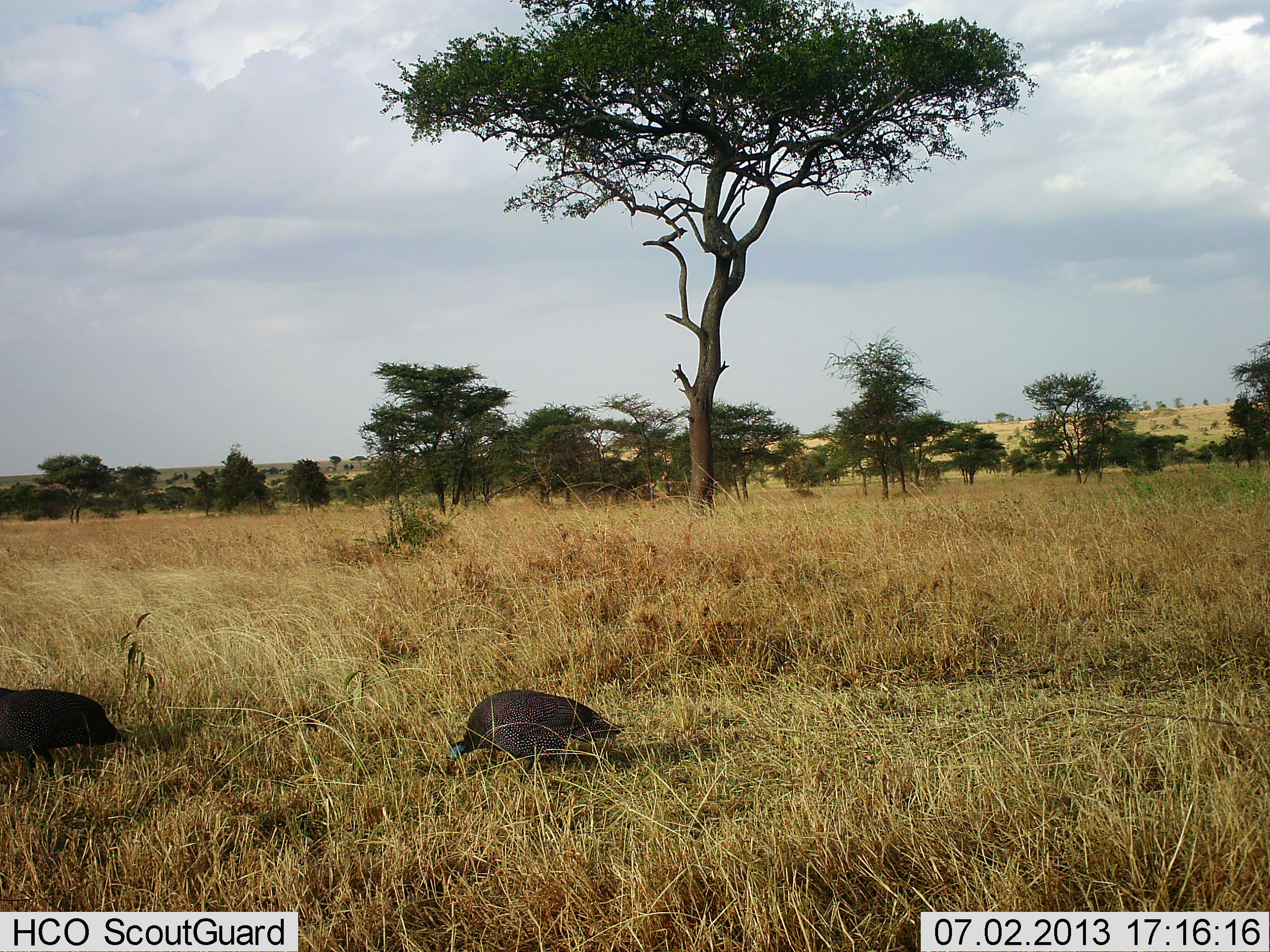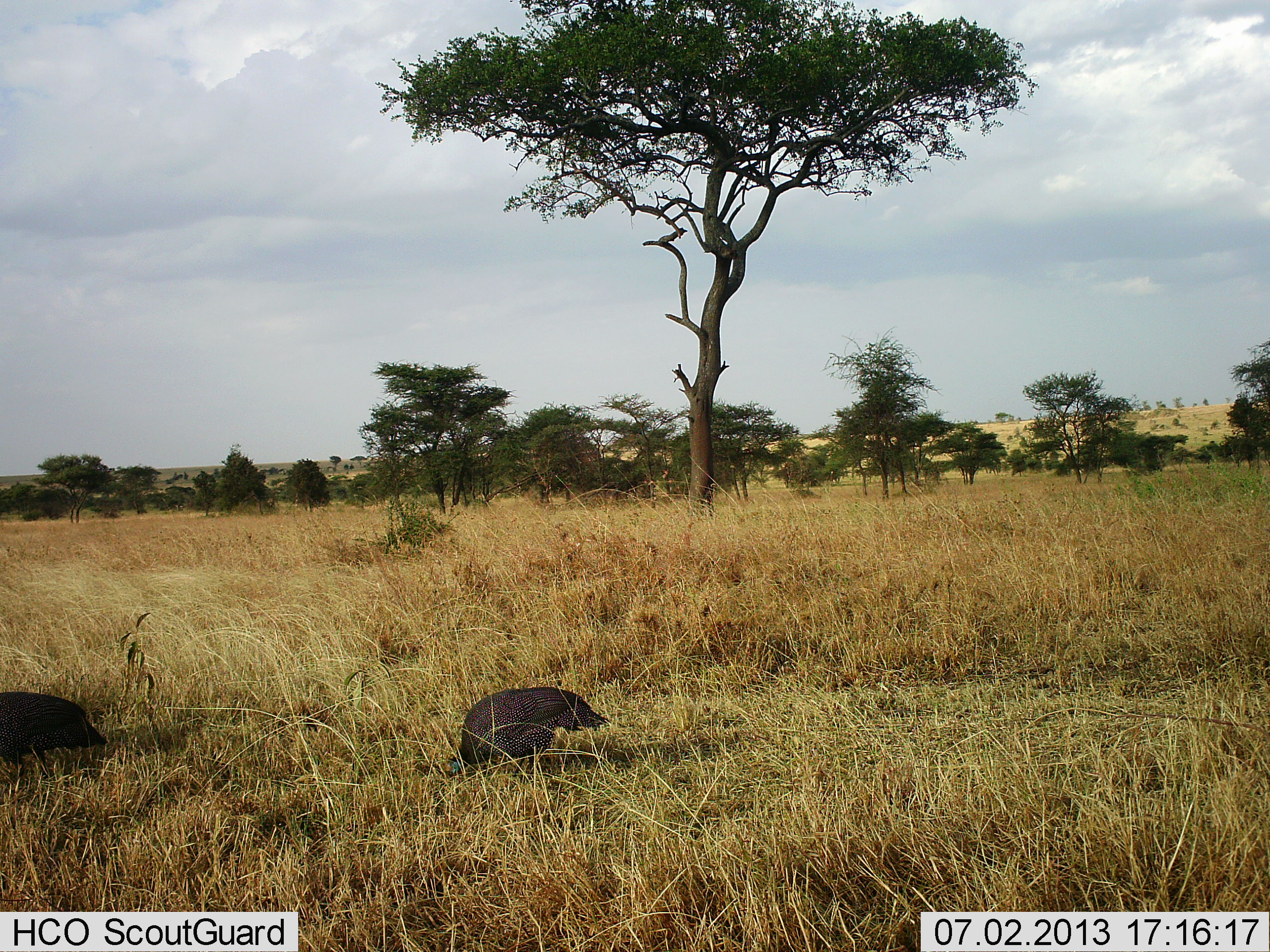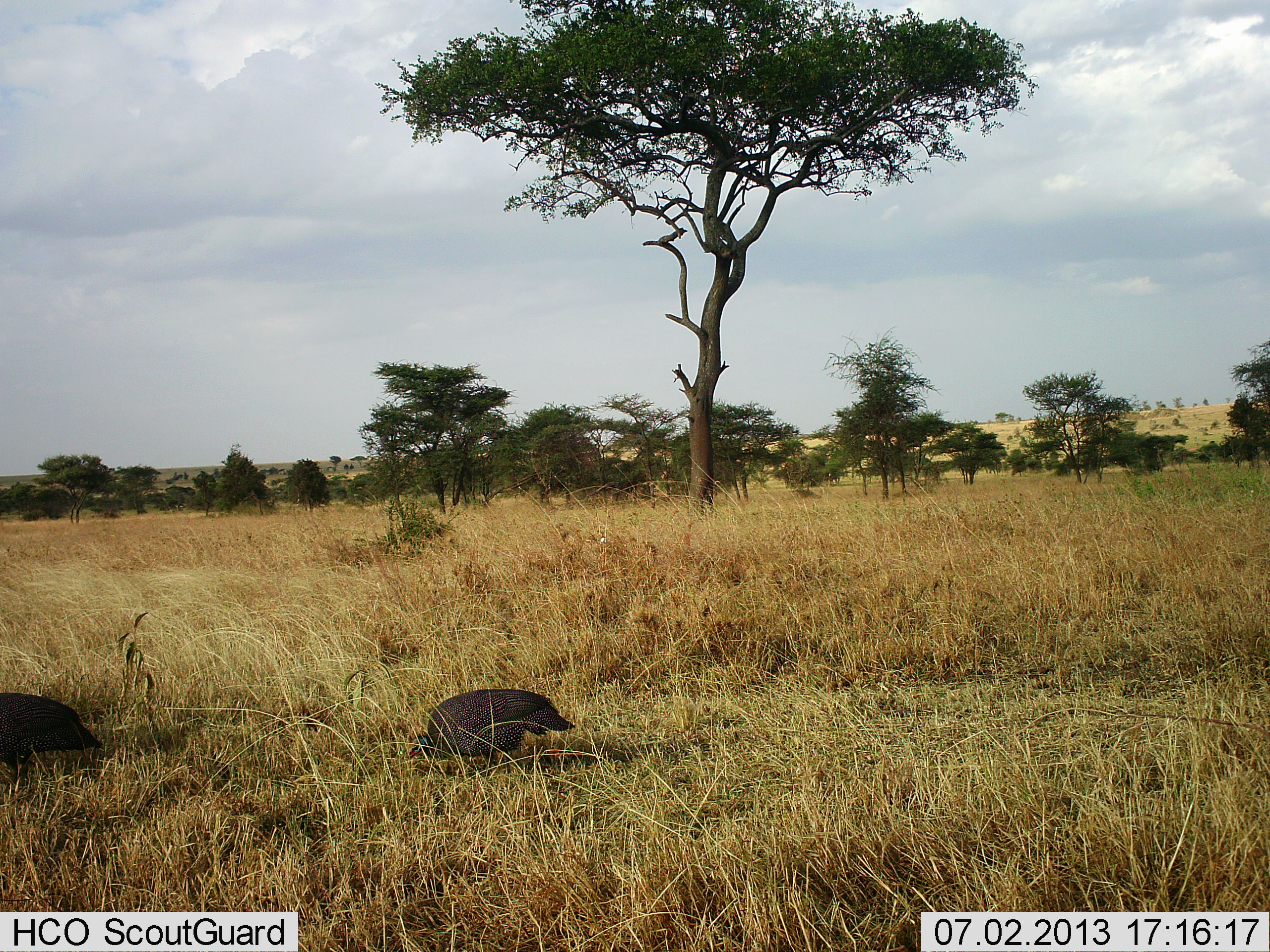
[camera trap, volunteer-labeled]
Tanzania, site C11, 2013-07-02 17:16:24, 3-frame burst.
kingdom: Animalia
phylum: Chordata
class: Aves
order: Galliformes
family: Numididae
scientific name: Numididae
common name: guinea fowl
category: guineafowl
Guineafowl (guinea fowl) (Numididae), count 2. Behavior (volunteer vote fractions): standing 0%, resting 0%, moving 30%, interacting 0%. Young present (vote fraction): 0%. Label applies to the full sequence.